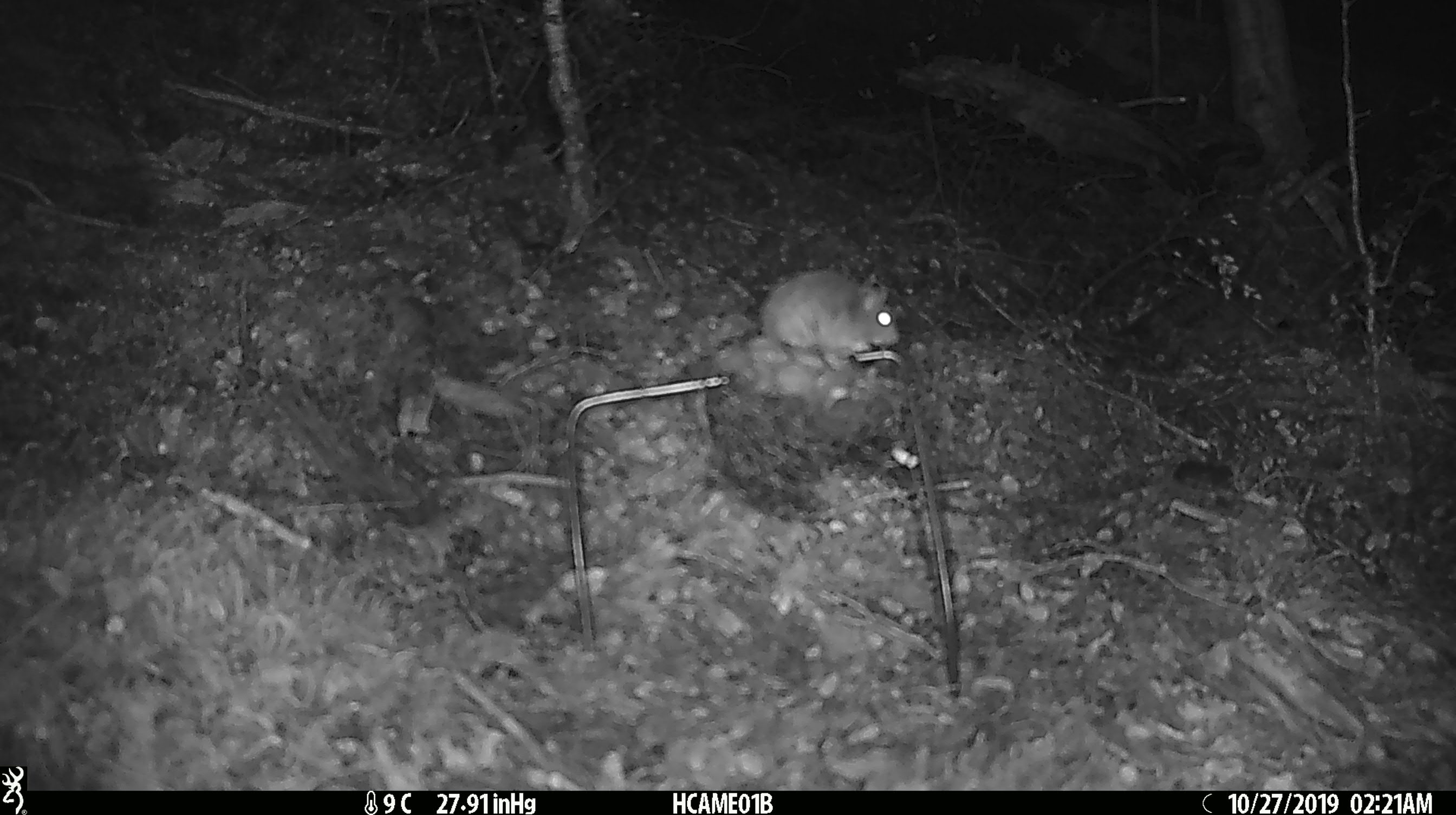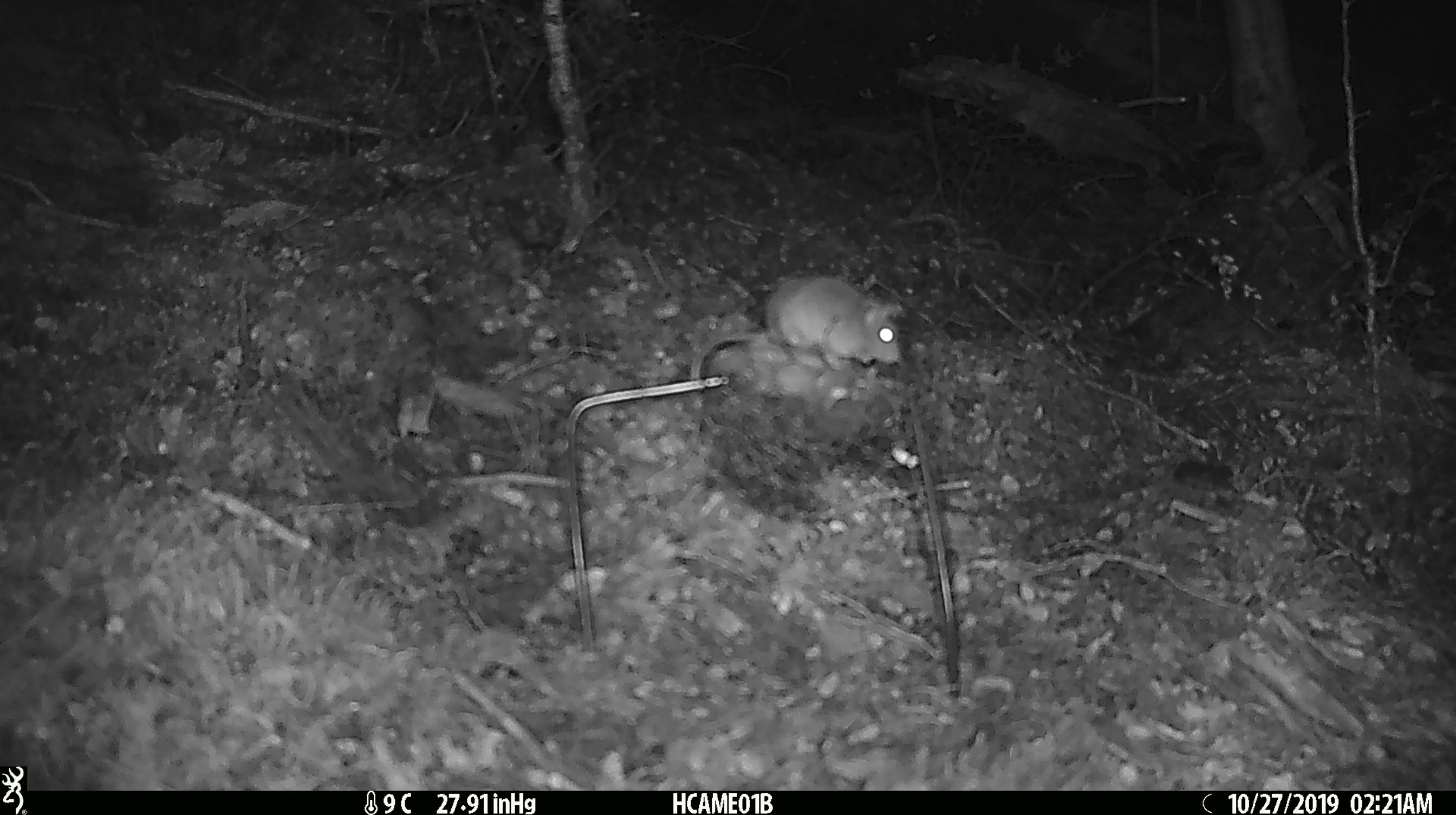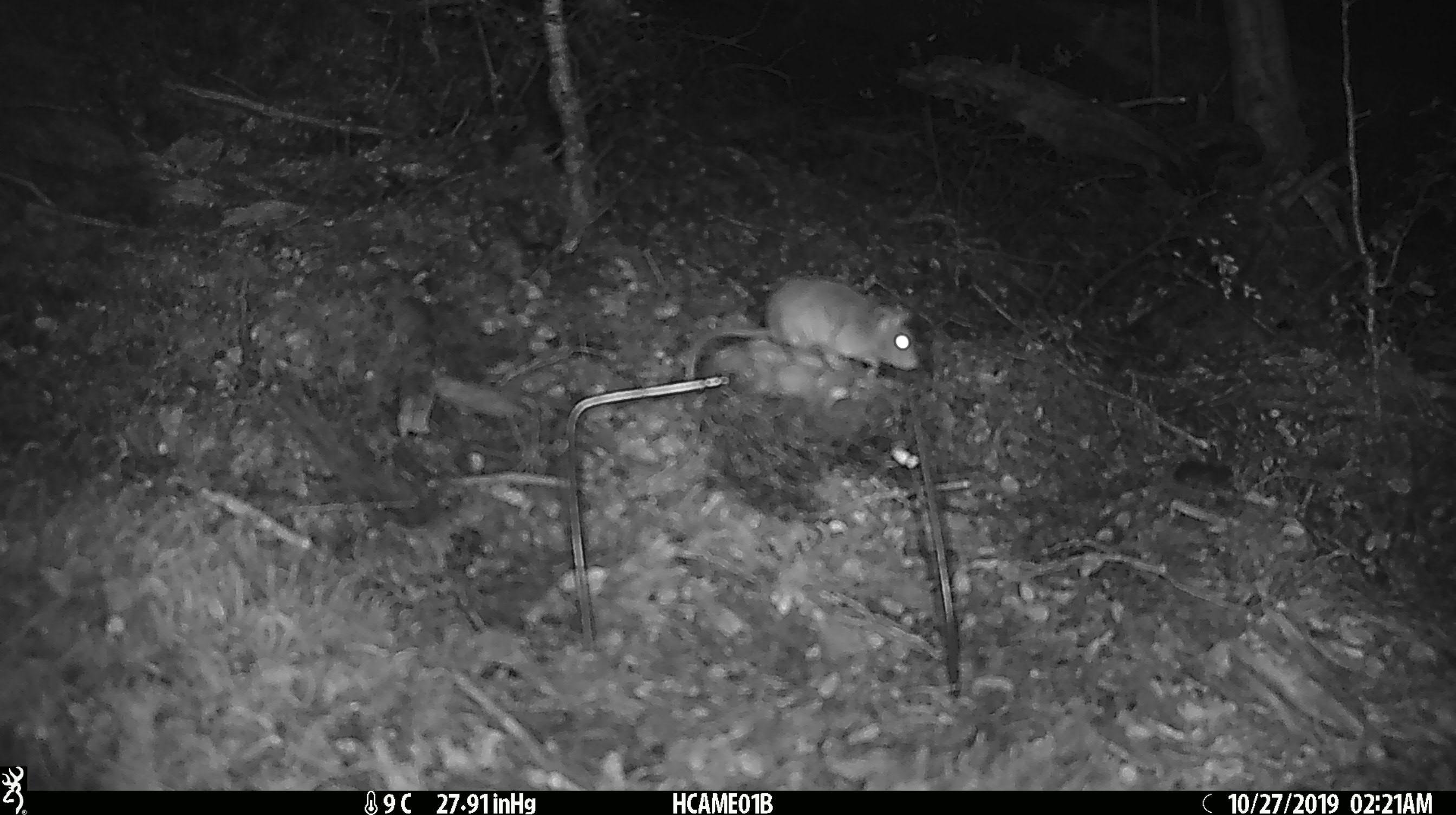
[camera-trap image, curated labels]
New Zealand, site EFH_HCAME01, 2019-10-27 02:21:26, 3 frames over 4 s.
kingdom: Animalia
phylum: Chordata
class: Mammalia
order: Rodentia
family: Muridae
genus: Mus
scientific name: Mus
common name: mouse